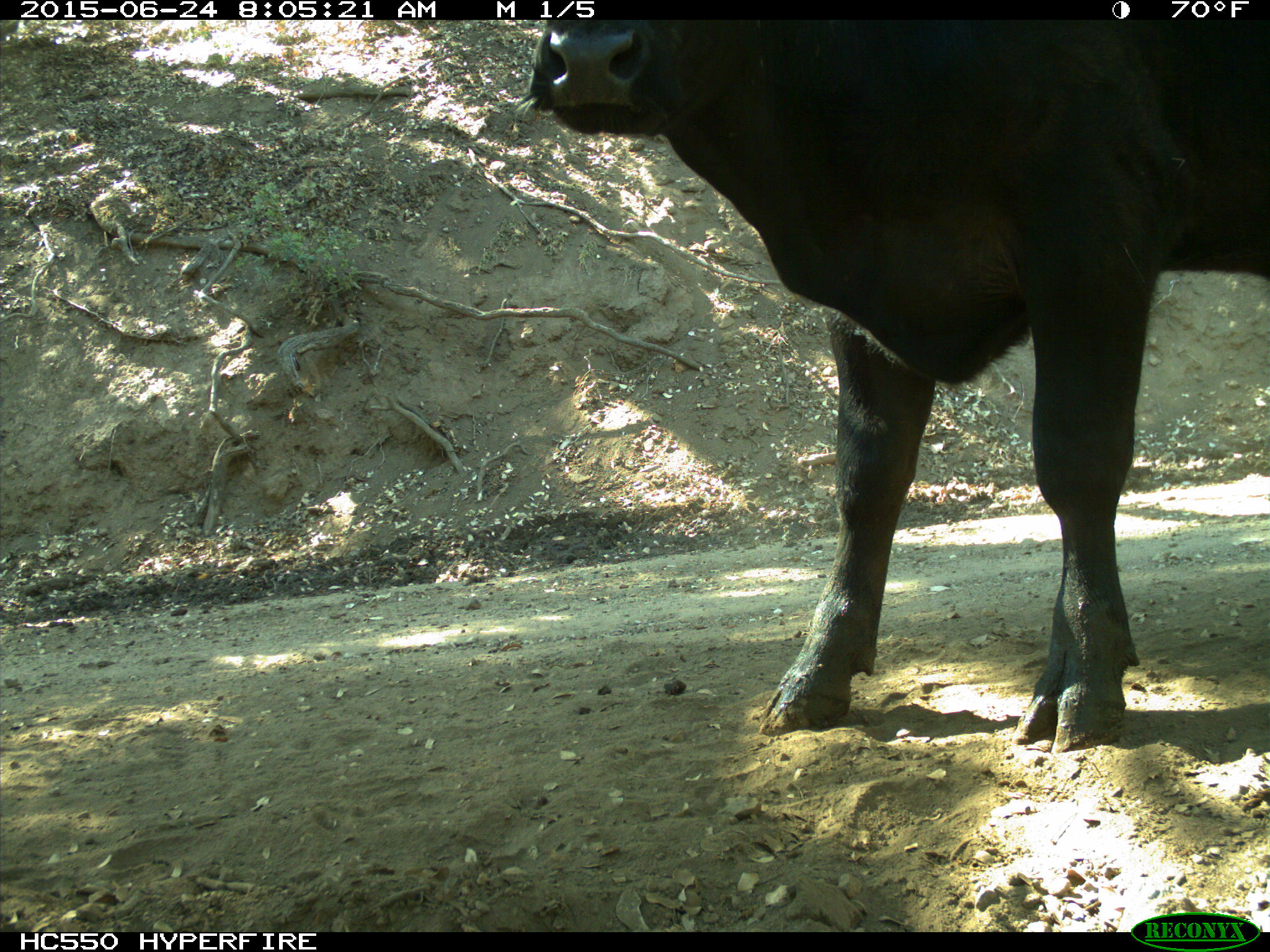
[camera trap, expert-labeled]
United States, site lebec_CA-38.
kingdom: Animalia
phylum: Chordata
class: Mammalia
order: Artiodactyla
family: Bovidae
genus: Bos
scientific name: Bos taurus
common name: domestic cow